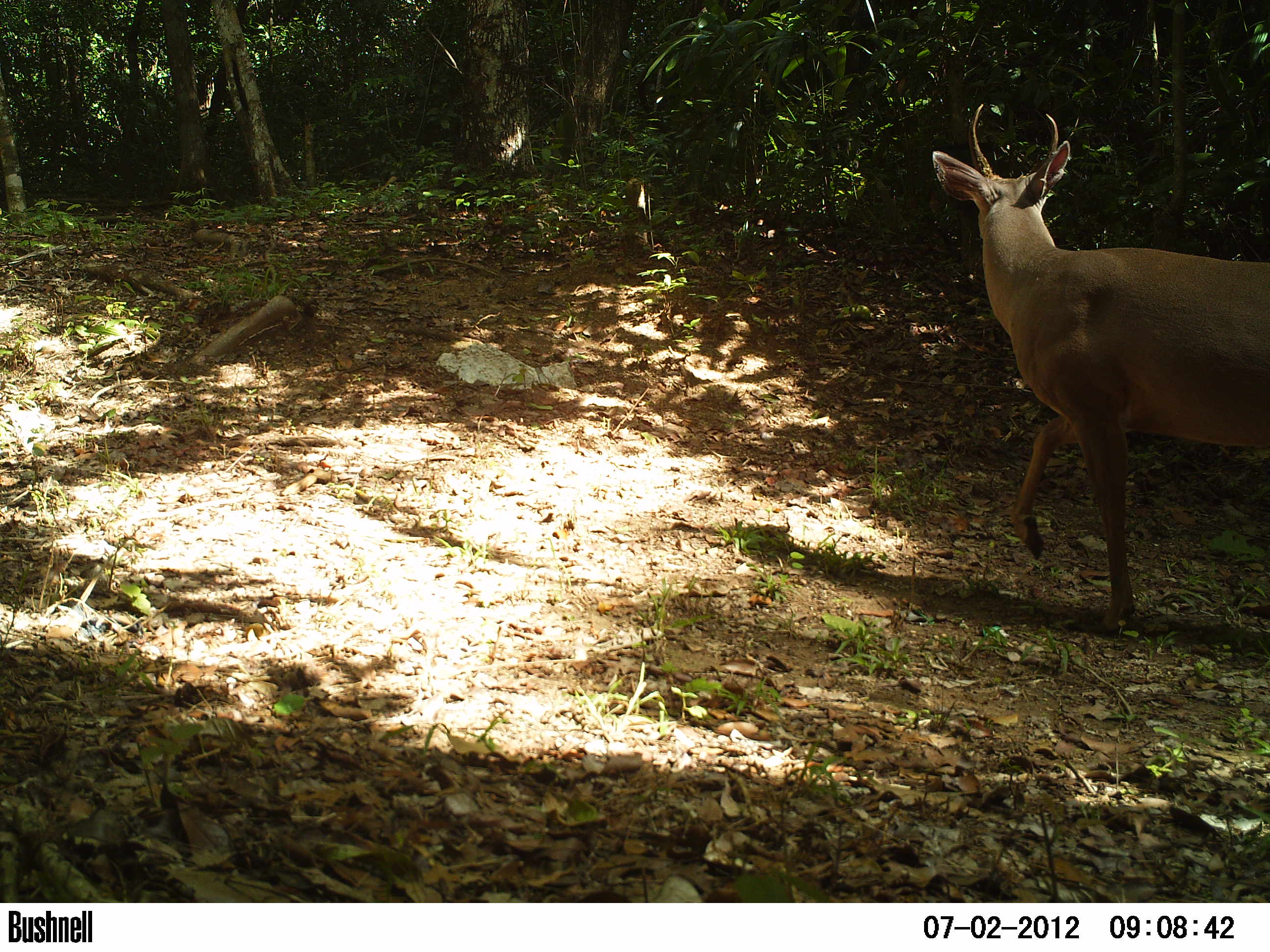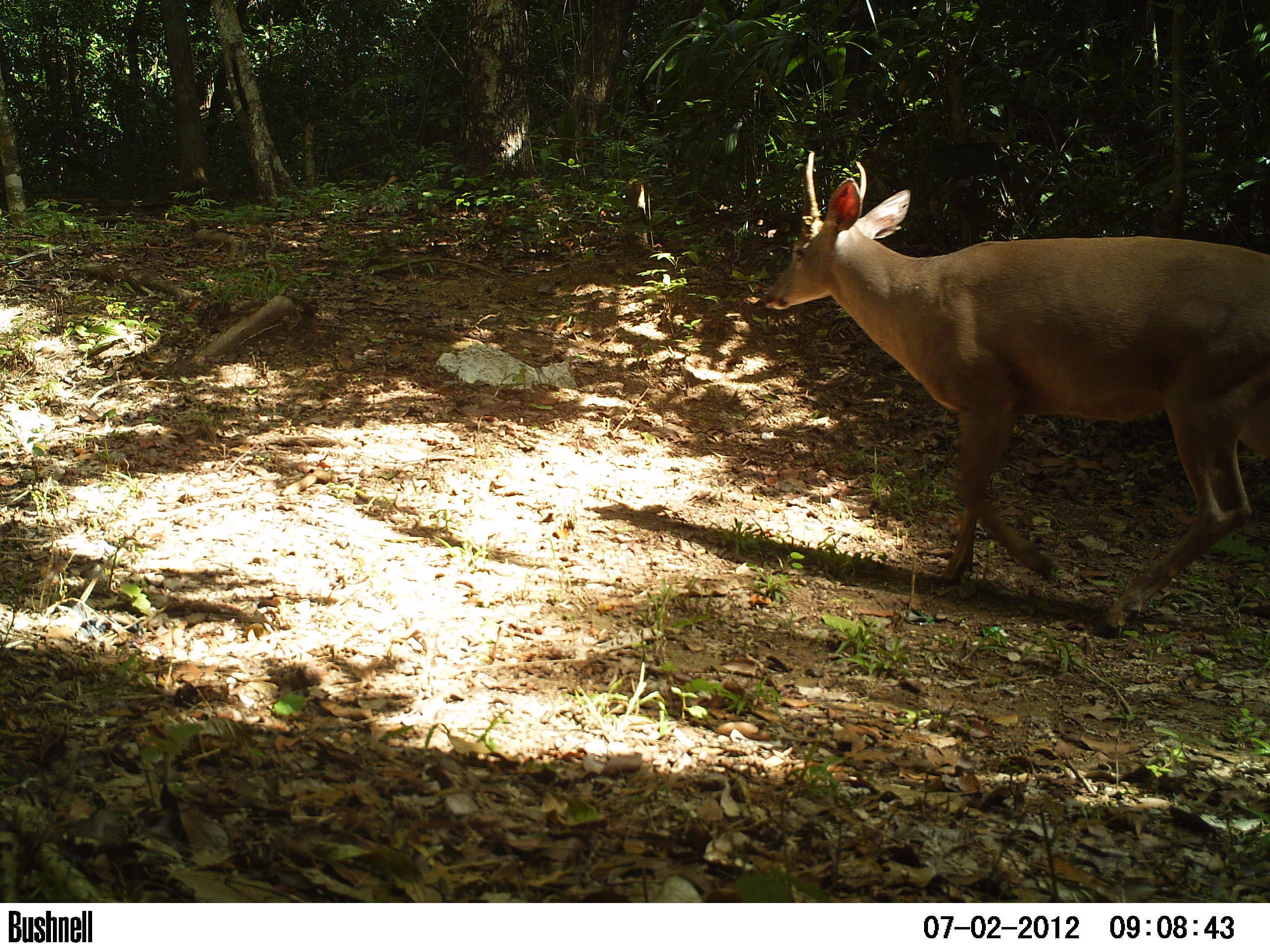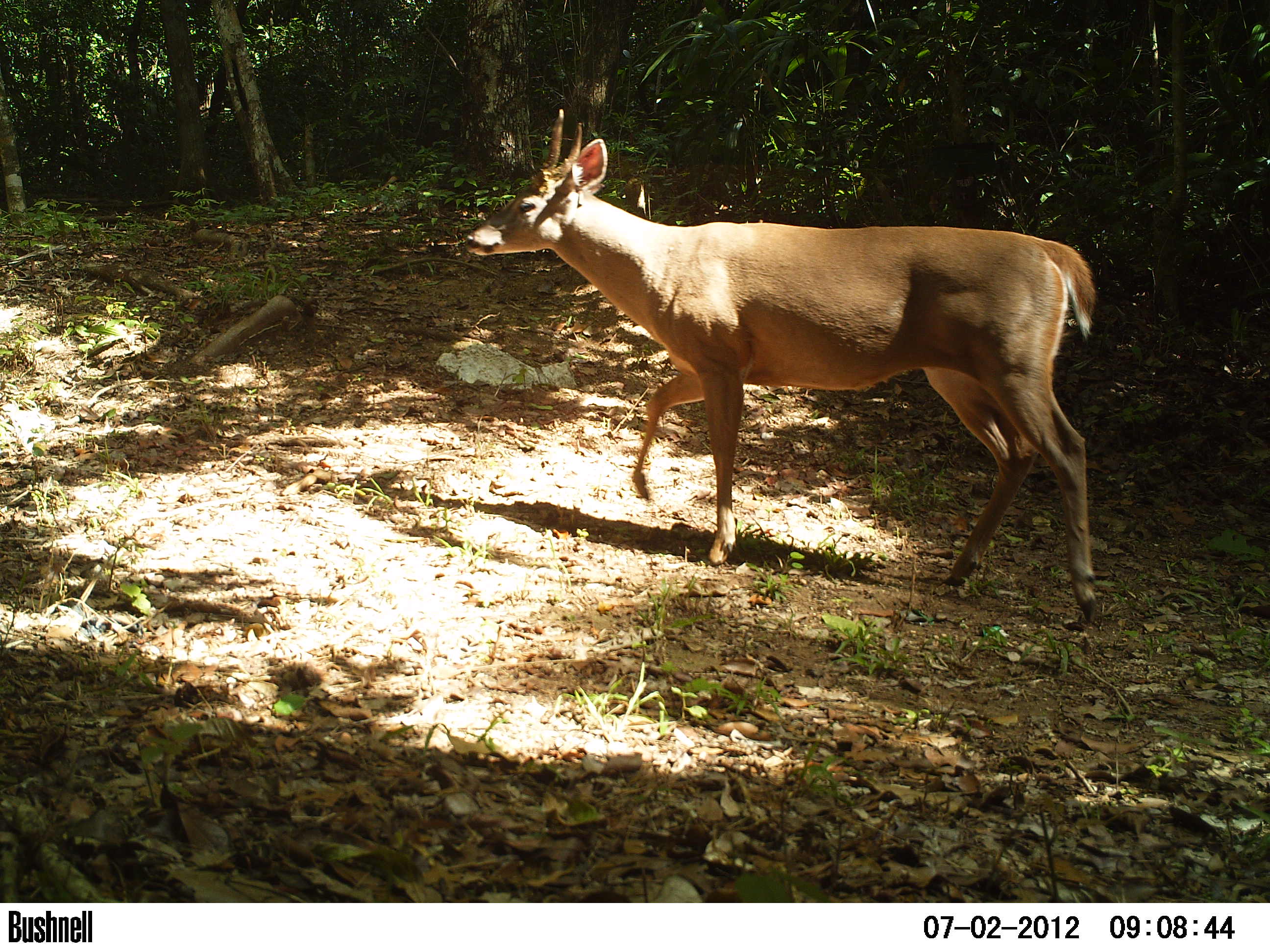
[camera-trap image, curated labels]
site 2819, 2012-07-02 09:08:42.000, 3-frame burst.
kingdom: Animalia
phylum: Chordata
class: Mammalia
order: Artiodactyla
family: Cervidae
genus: Odocoileus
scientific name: Odocoileus virginianus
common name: white-tailed deer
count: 1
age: adult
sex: male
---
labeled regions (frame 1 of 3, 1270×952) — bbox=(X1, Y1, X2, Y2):
odocoileus virginianus: bbox=(931, 101, 1270, 634)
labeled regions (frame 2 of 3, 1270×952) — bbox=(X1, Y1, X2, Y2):
odocoileus virginianus: bbox=(757, 146, 1270, 638)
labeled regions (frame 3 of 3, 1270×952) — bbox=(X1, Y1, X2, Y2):
odocoileus virginianus: bbox=(462, 107, 1096, 623)